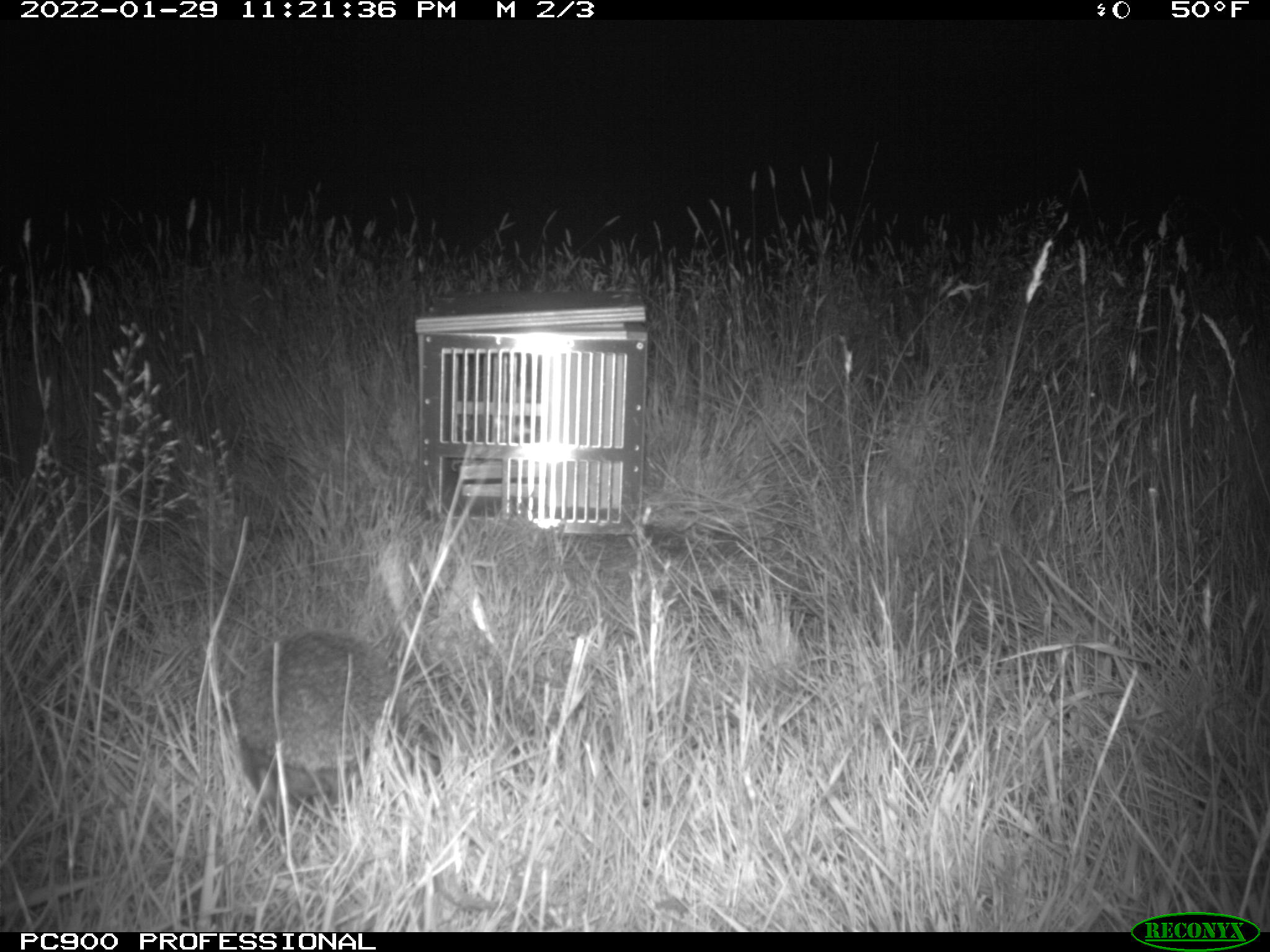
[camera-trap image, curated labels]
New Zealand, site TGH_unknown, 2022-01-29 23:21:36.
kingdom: Animalia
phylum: Chordata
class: Mammalia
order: Eulipotyphla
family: Erinaceidae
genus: Erinaceus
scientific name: Erinaceus europaeus europaeus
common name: european hedgehog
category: hedgehog